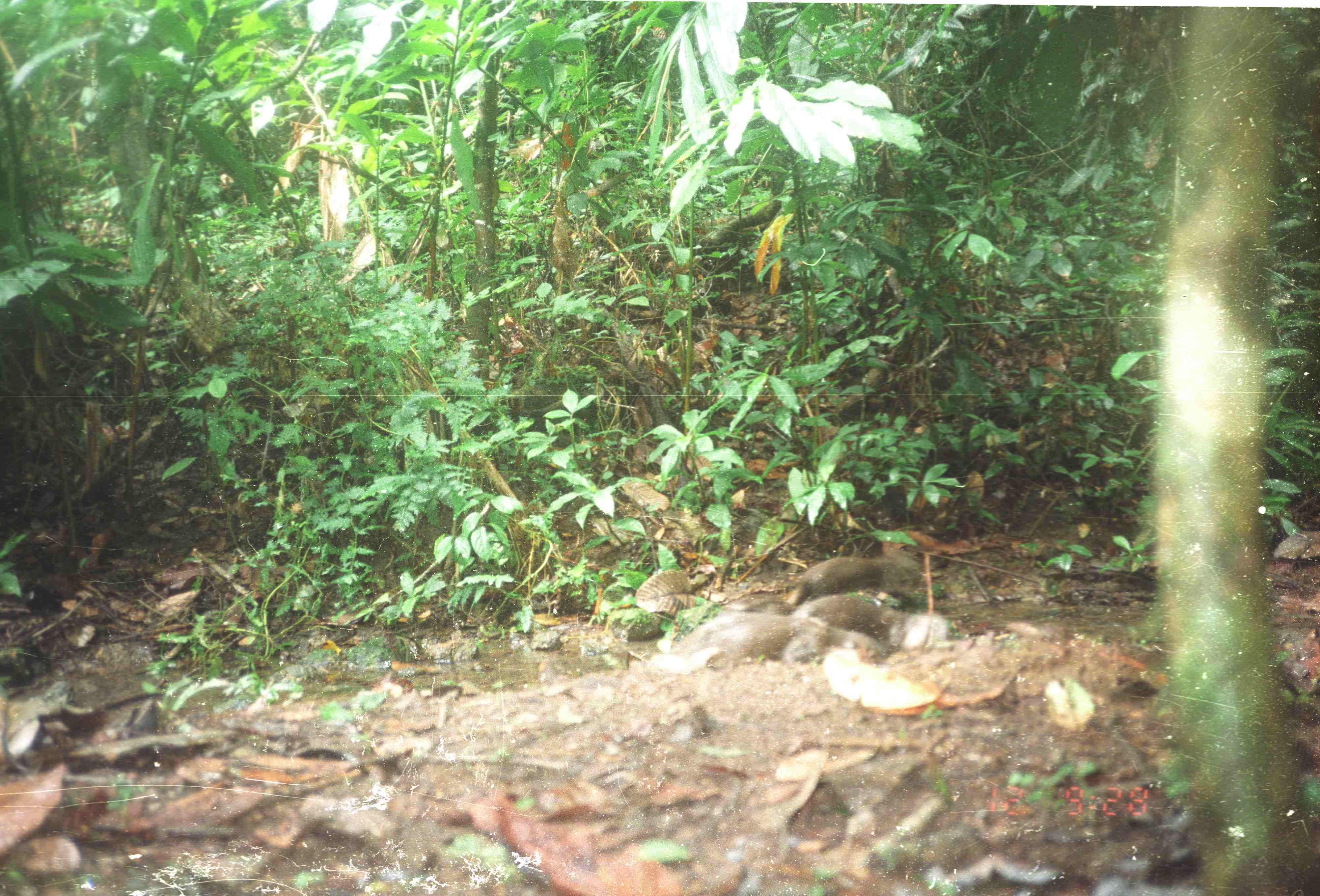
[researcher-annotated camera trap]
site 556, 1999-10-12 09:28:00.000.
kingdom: Animalia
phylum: Chordata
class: Mammalia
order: Carnivora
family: Mustelidae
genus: Aonyx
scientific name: Aonyx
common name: clawless otters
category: aonyx sp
Aonyx sp (clawless otters) (Aonyx), count 3.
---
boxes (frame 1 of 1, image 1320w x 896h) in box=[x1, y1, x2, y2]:
aonyx sp: box=[667, 607, 883, 675]; box=[797, 552, 924, 590]; box=[789, 594, 886, 629]; box=[726, 591, 794, 614]